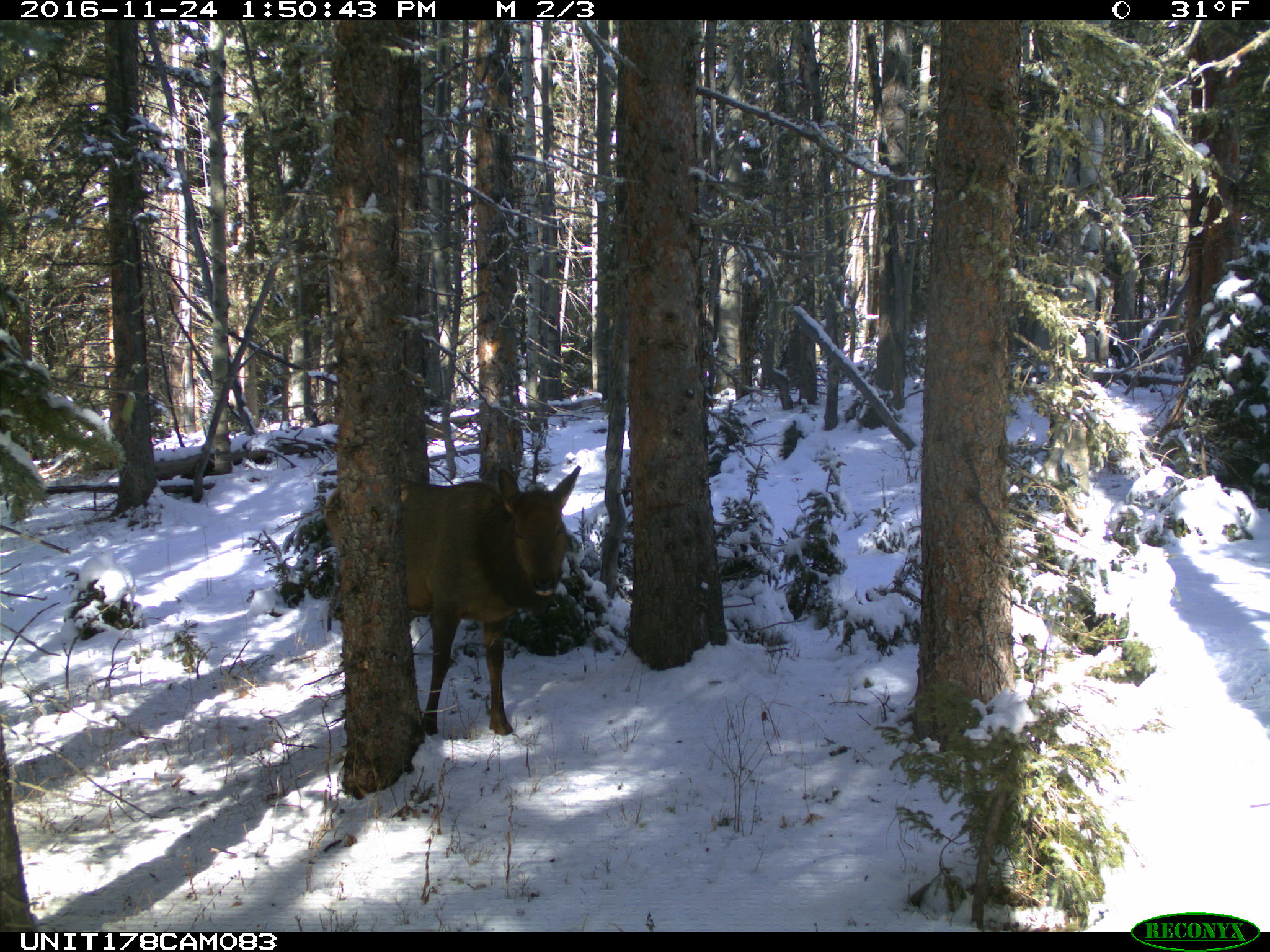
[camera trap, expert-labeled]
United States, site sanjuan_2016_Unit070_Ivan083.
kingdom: Animalia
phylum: Chordata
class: Mammalia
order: Artiodactyla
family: Cervidae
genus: Cervus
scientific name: Cervus elaphus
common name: red deer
Cervus elaphus (red deer).